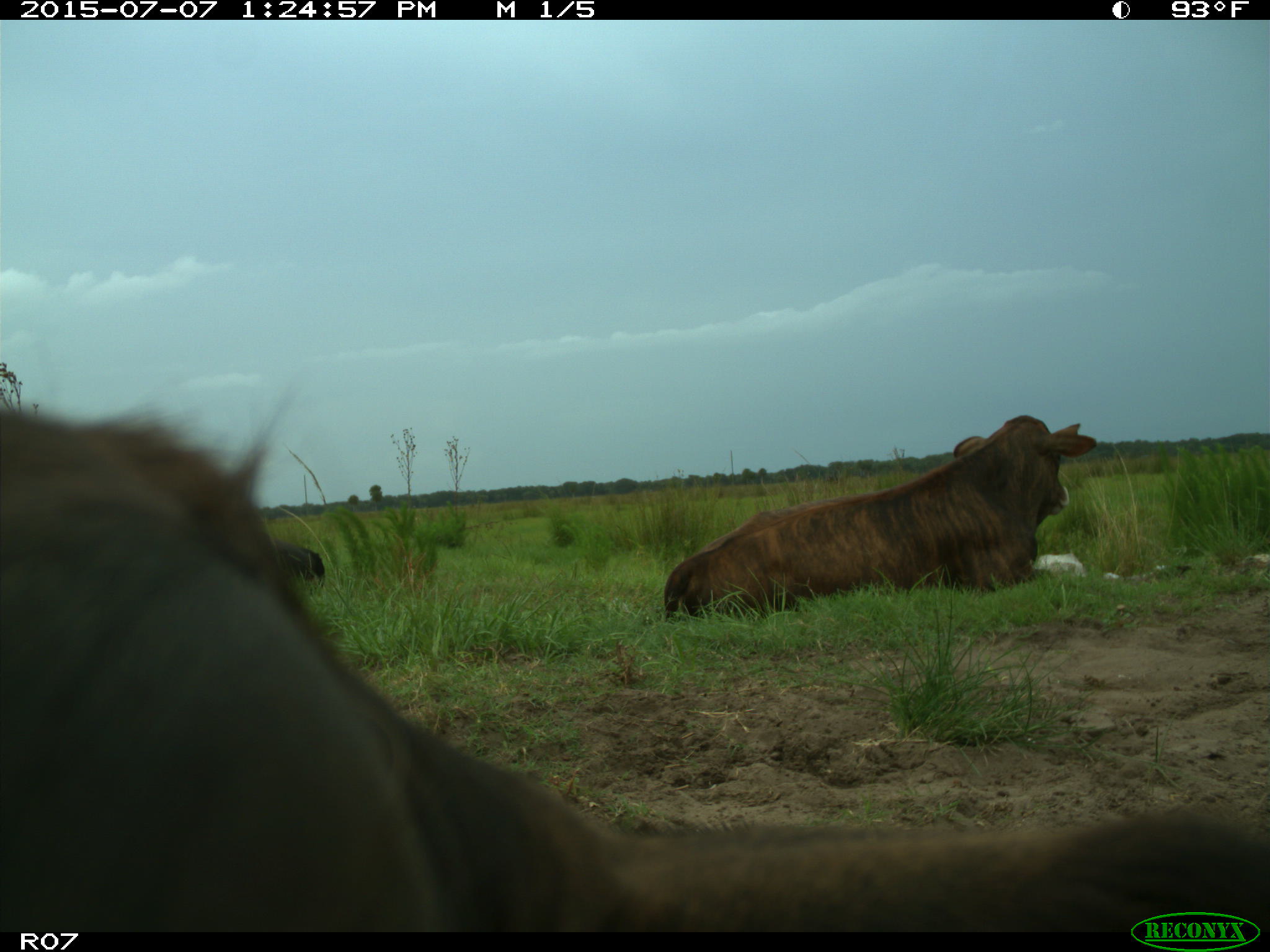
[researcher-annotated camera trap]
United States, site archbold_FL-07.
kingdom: Animalia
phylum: Chordata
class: Mammalia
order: Artiodactyla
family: Bovidae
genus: Bos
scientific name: Bos taurus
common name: domestic cow